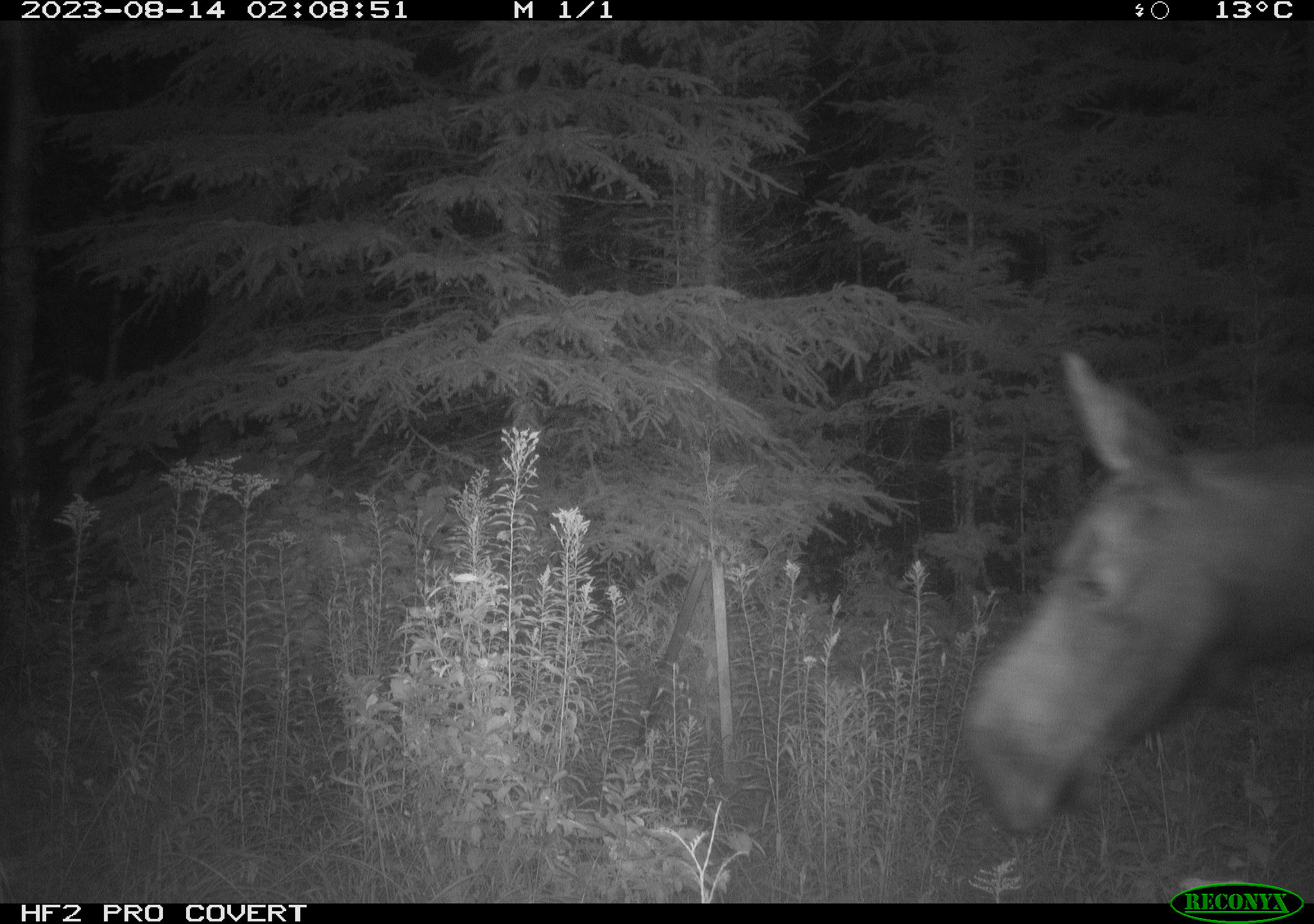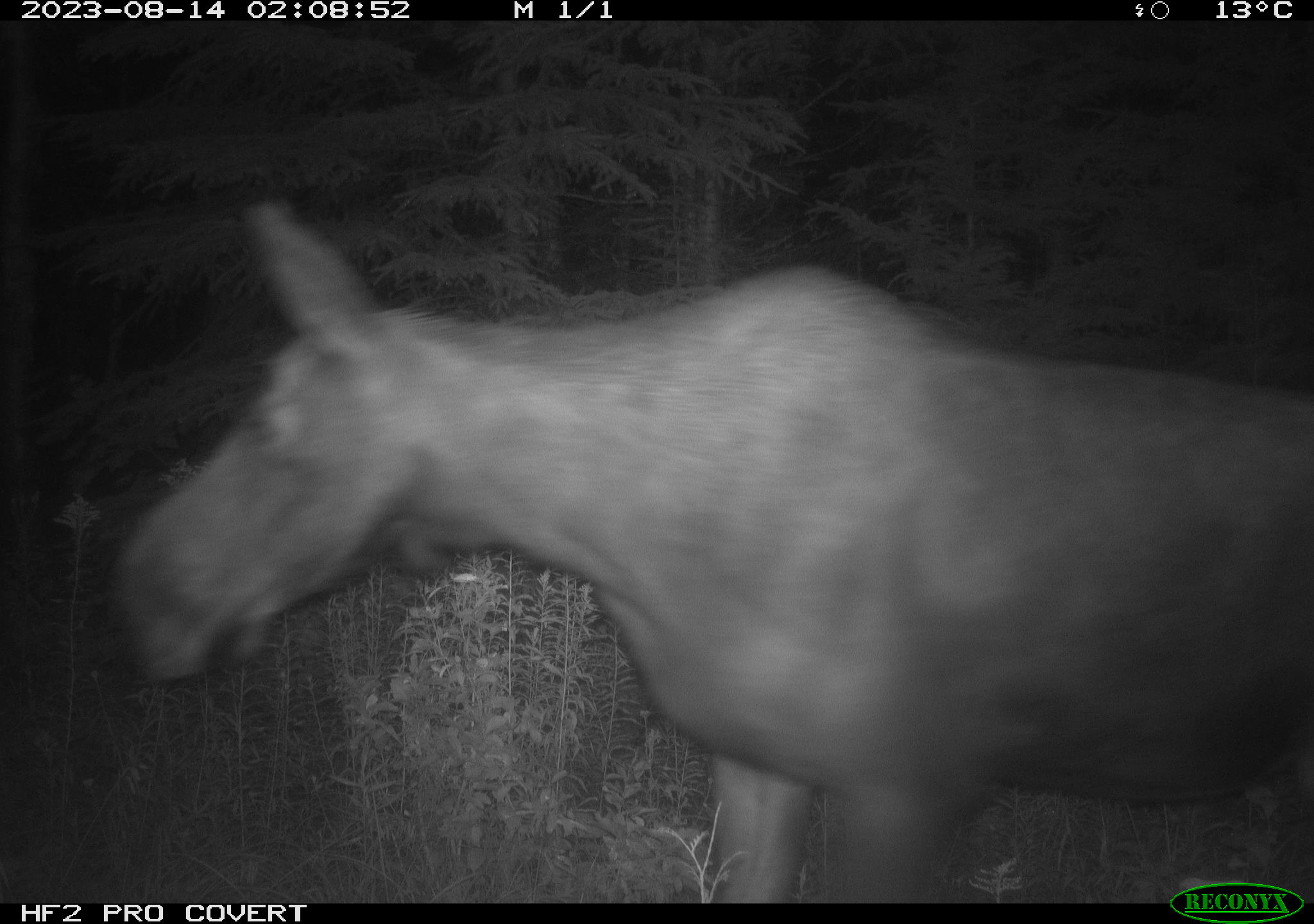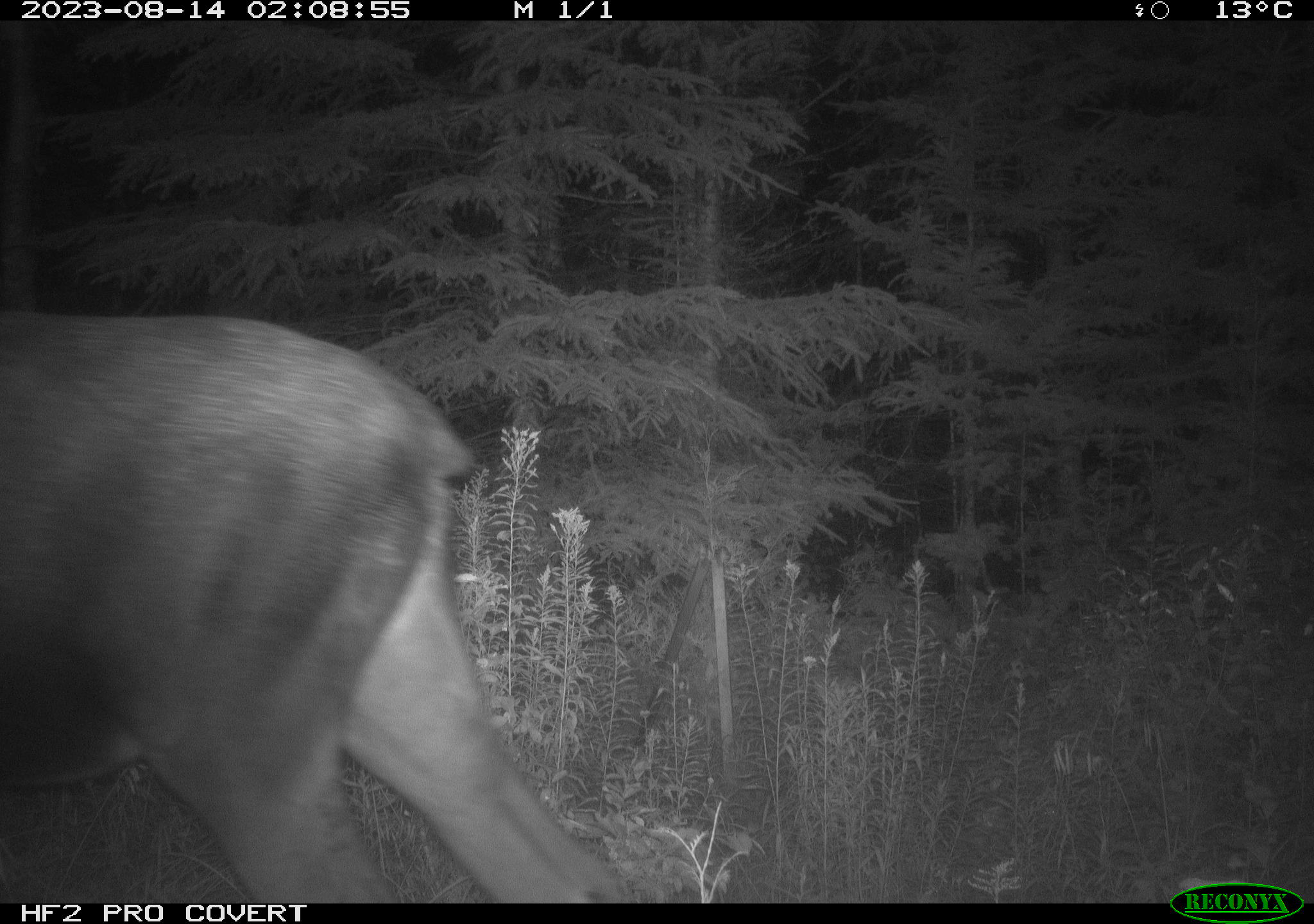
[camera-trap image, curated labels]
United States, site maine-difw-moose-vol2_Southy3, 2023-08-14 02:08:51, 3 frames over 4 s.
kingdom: Animalia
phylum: Chordata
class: Mammalia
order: Artiodactyla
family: Cervidae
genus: Alces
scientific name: Alces alces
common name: moose